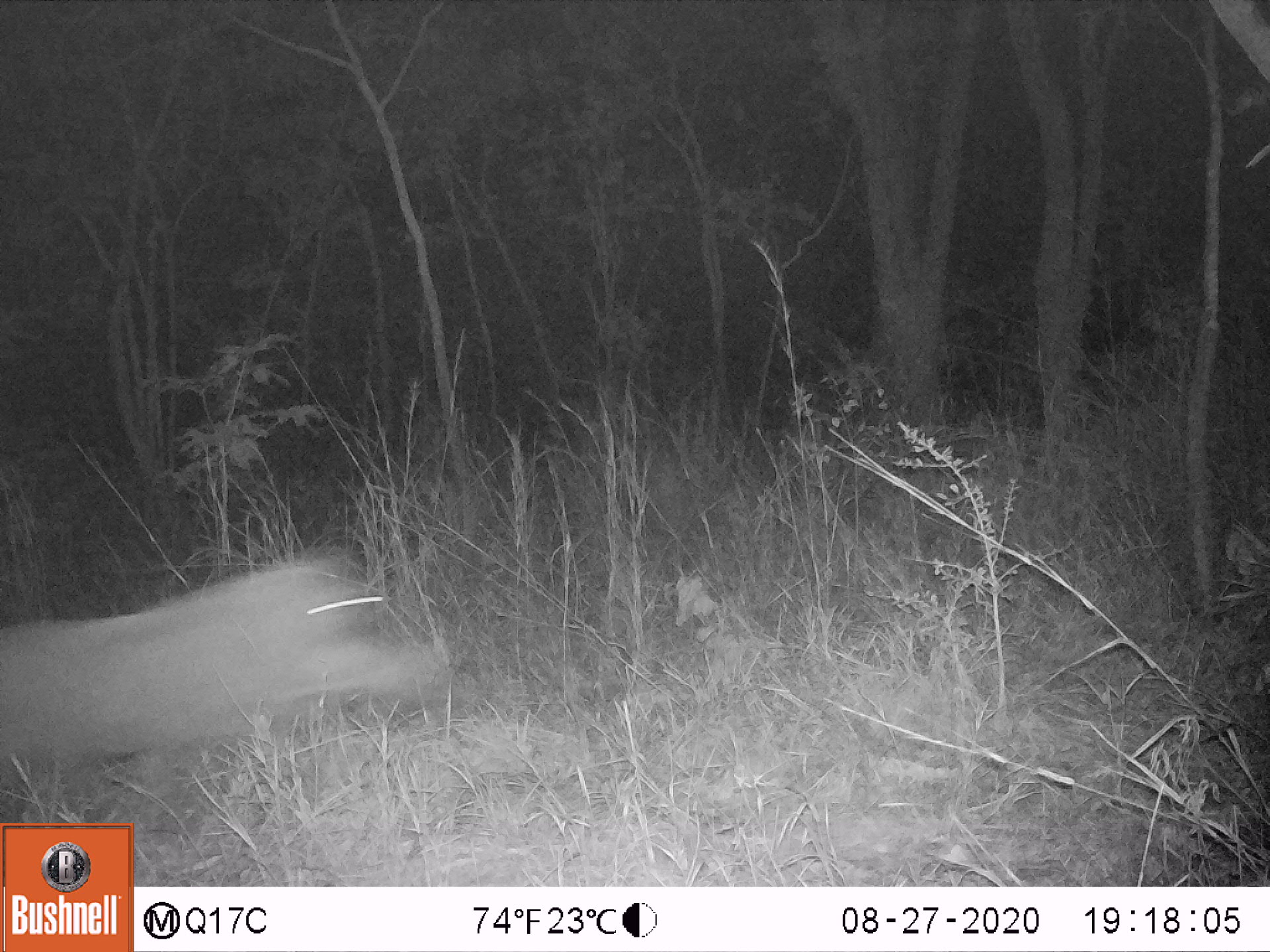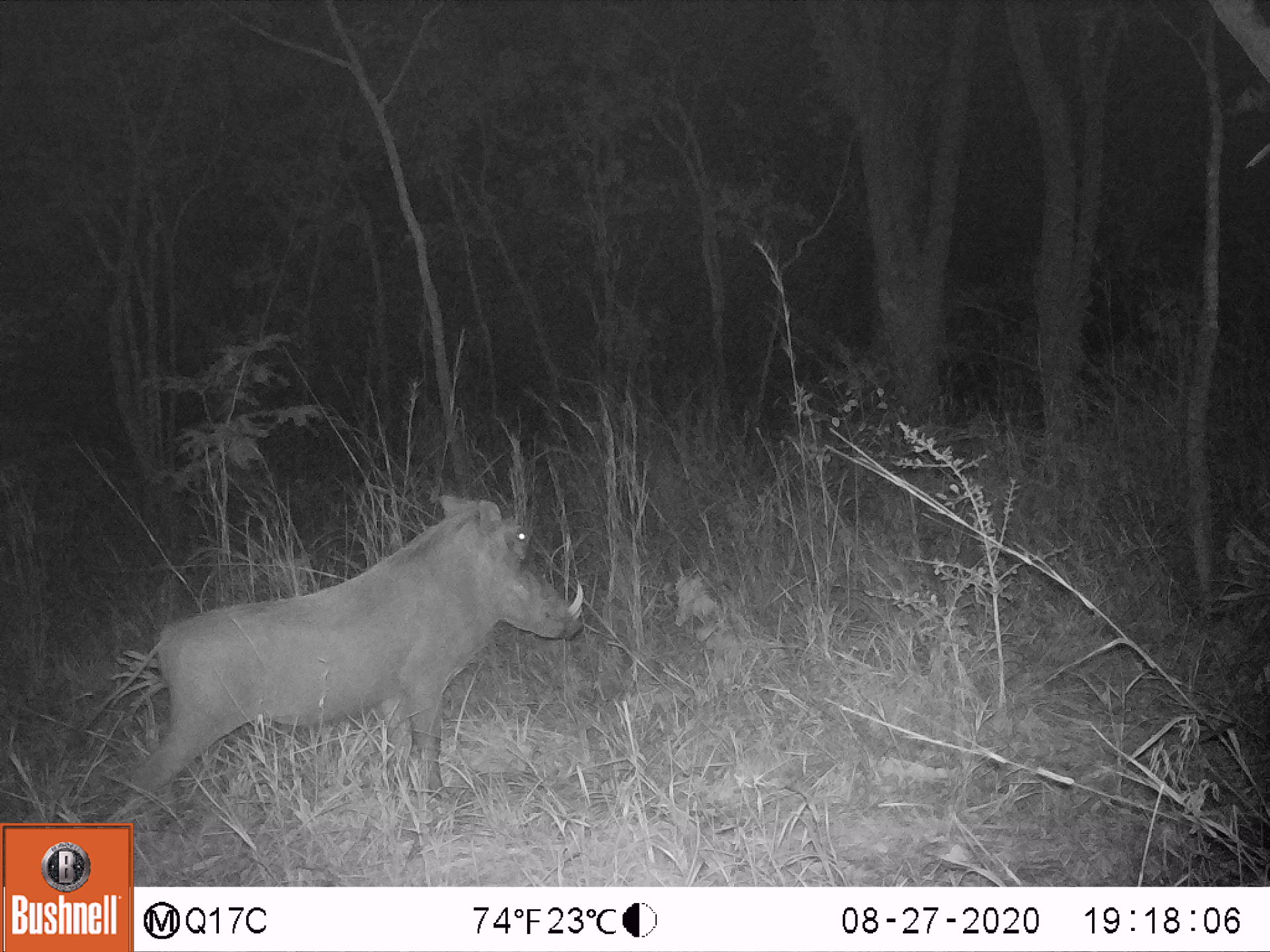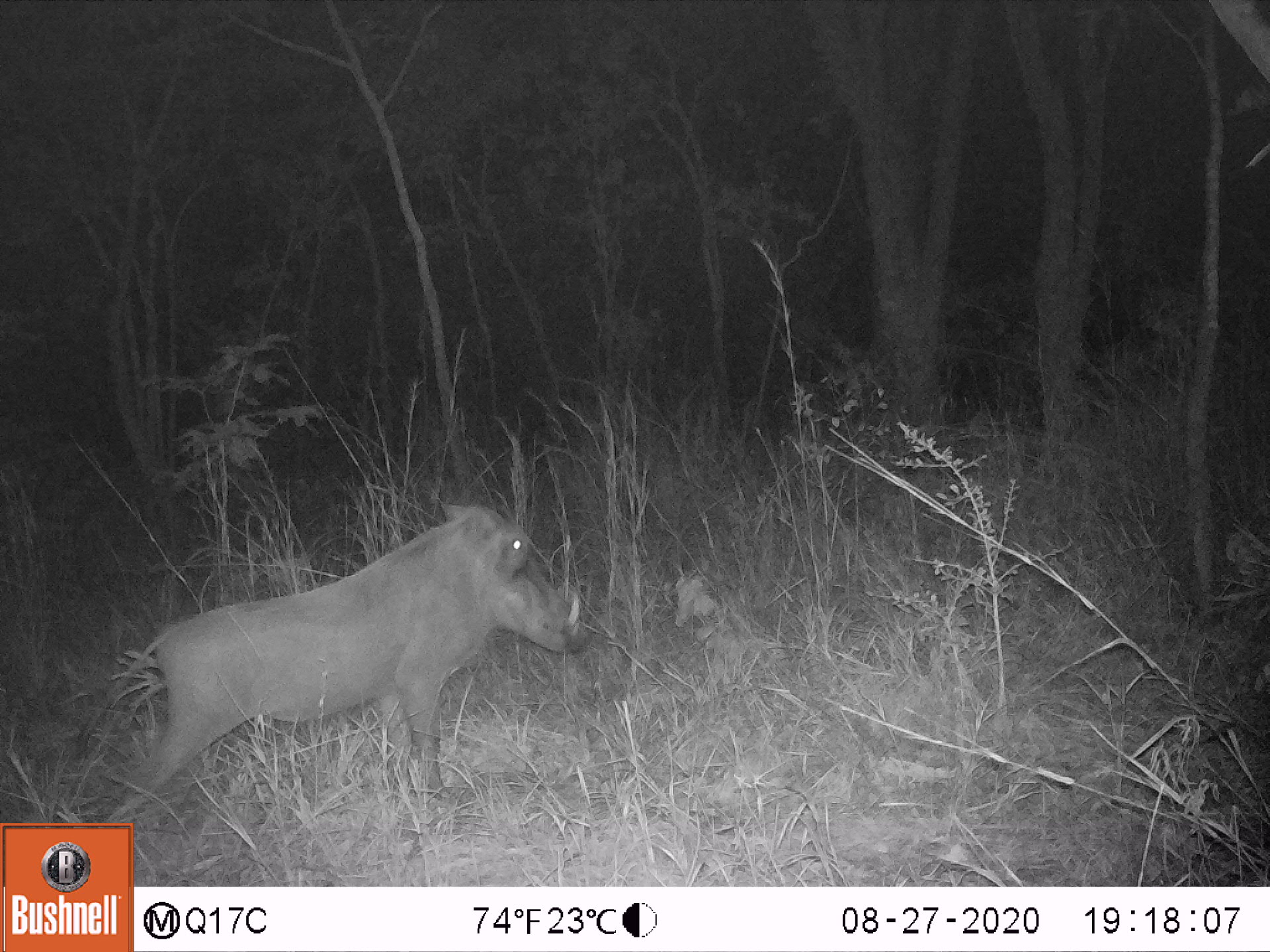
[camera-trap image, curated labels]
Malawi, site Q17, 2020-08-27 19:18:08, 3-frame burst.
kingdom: Animalia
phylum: Chordata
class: Mammalia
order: Artiodactyla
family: Suidae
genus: Phacochoerus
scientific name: Phacochoerus africanus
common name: common warthog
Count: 1.